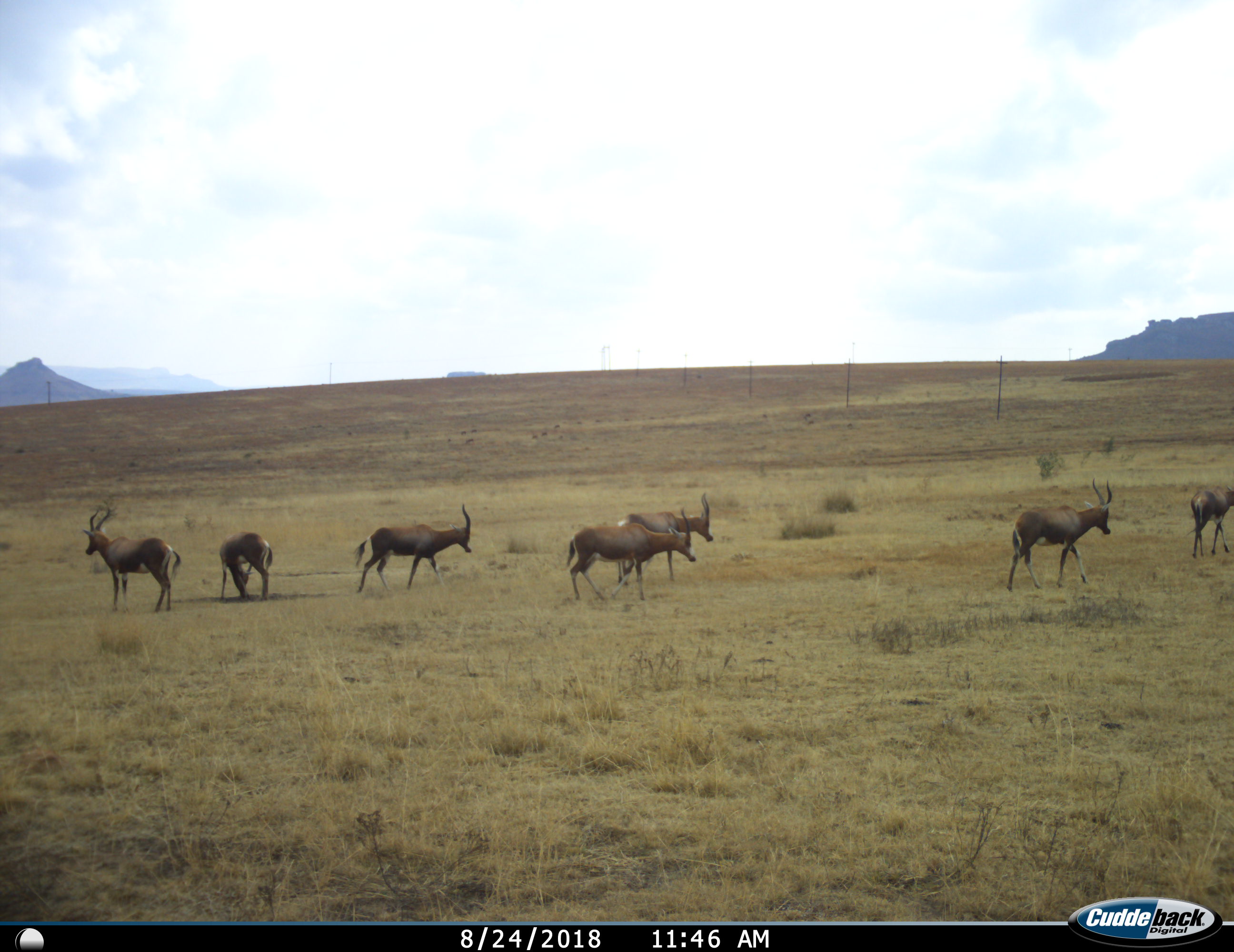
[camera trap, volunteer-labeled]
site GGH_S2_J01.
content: unidentified animal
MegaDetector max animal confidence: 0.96